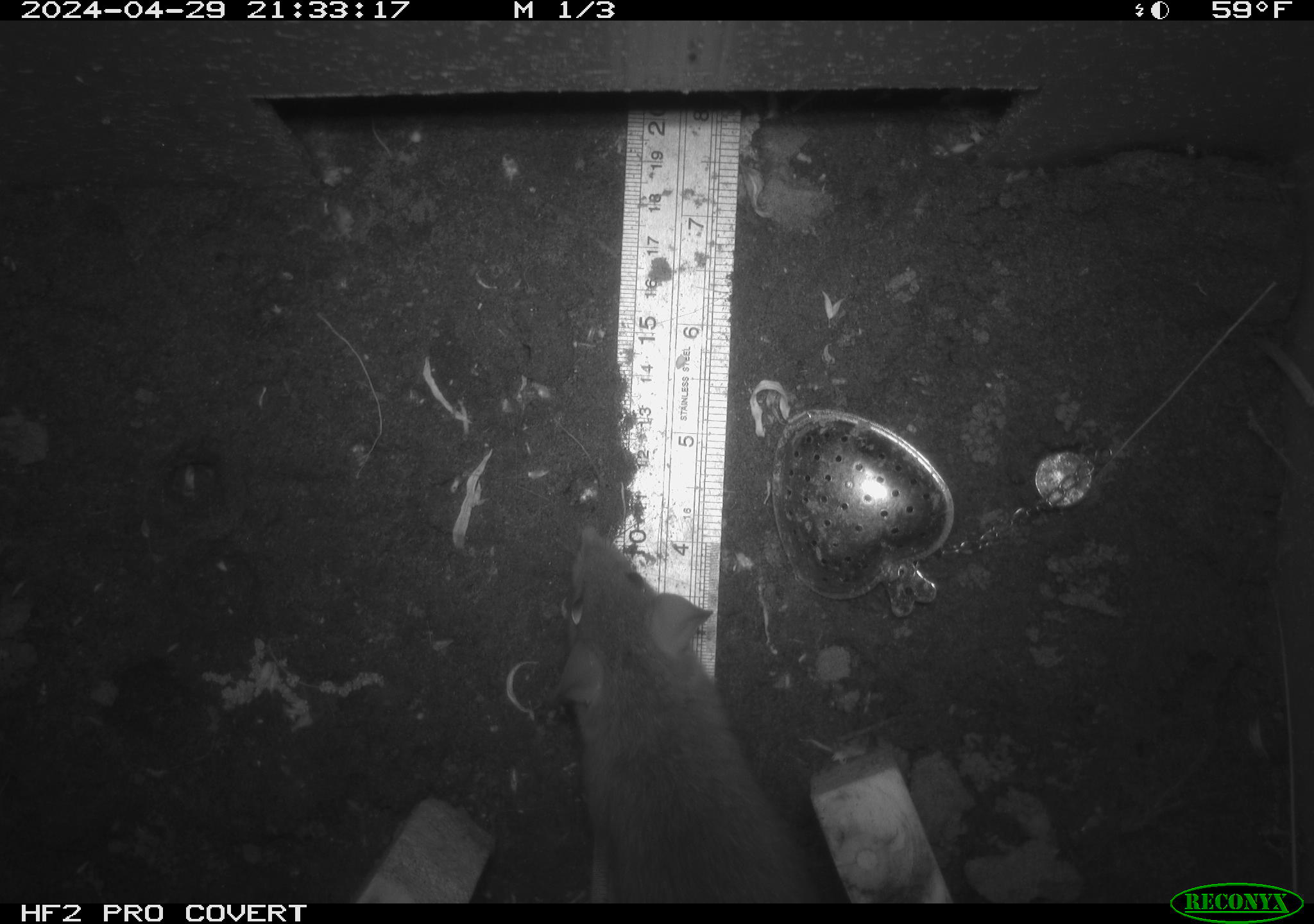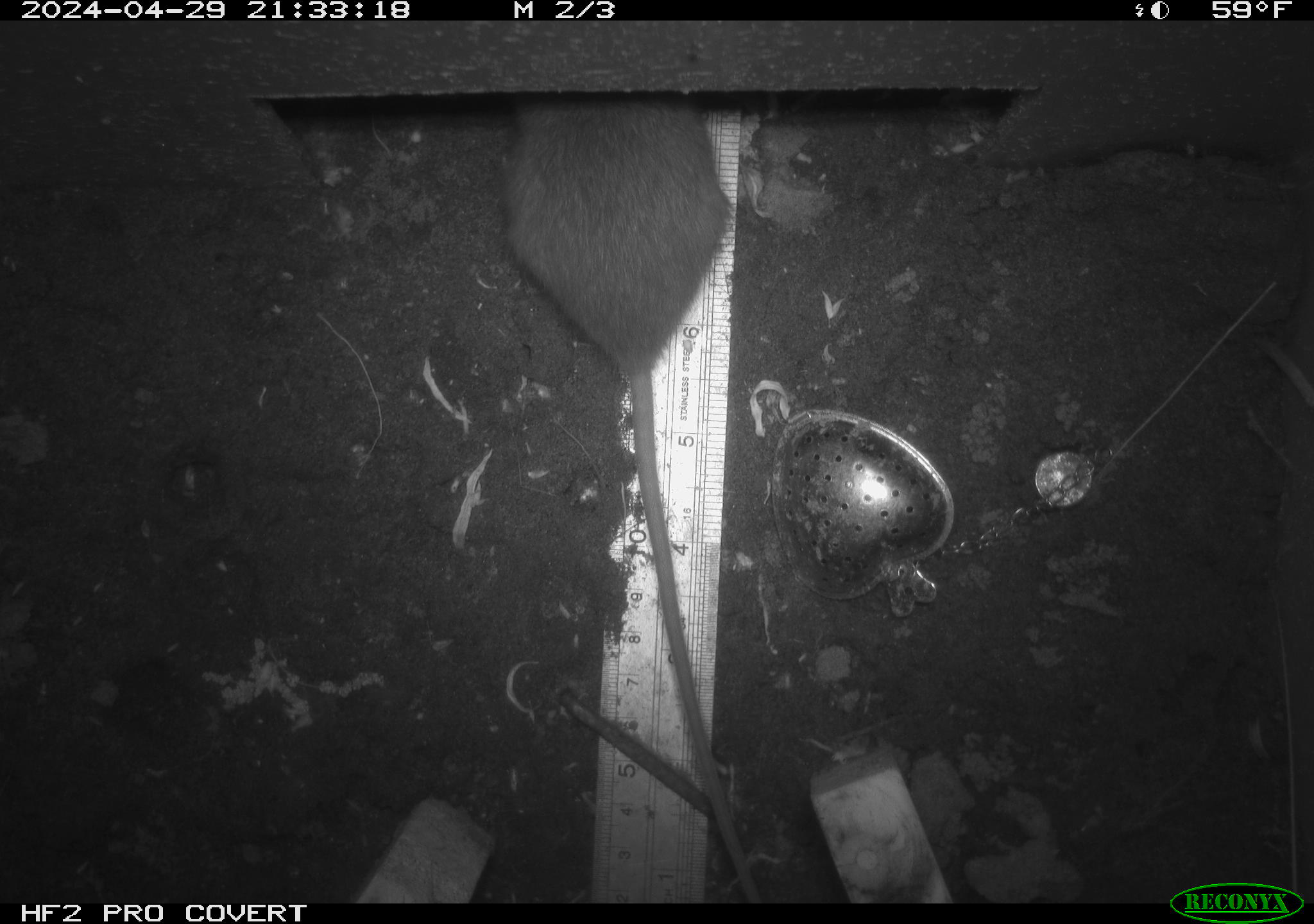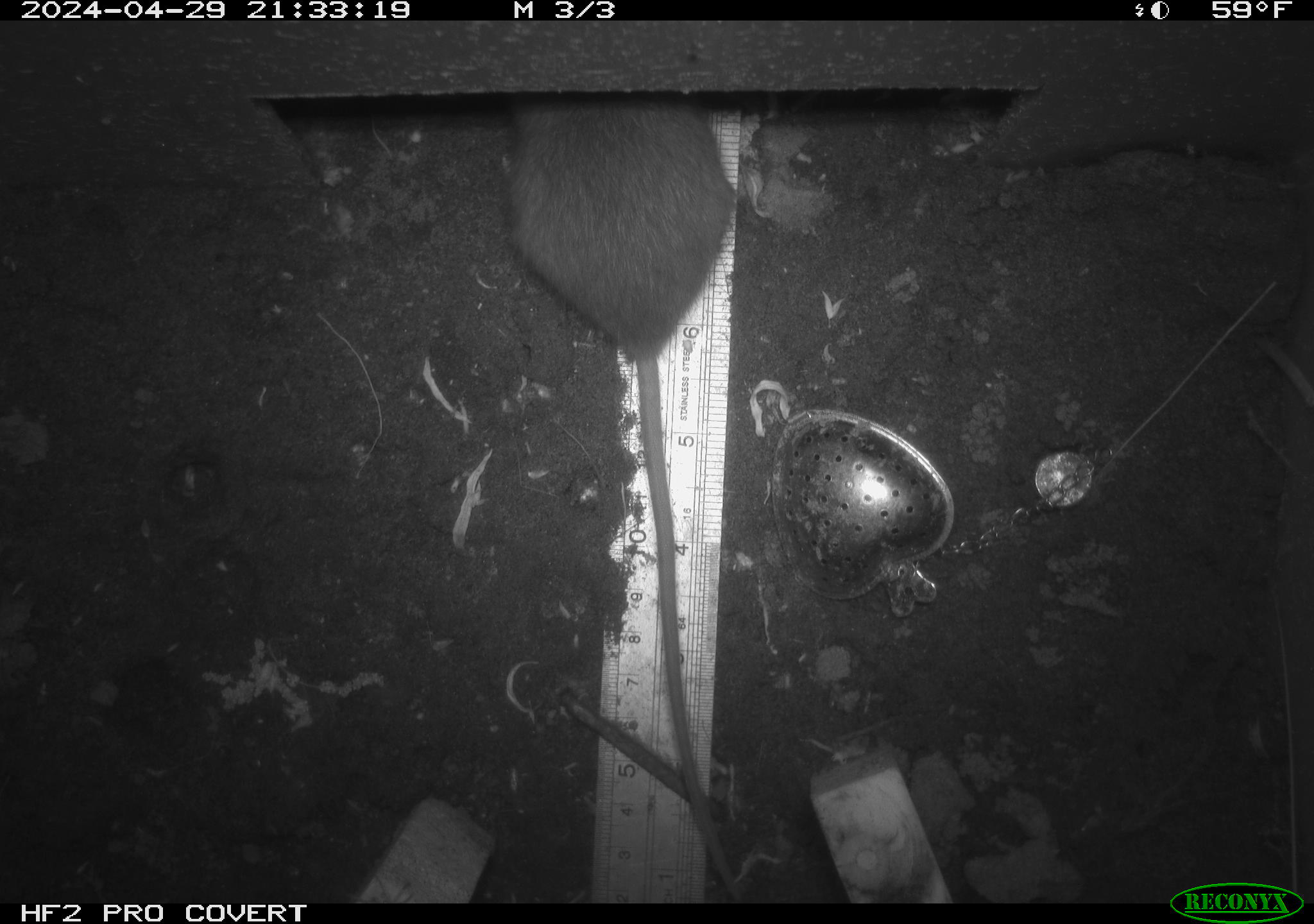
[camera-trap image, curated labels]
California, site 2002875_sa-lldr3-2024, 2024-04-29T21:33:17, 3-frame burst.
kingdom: Animalia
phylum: Chordata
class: Mammalia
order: Rodentia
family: Muridae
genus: Rattus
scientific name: Rattus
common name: rat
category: rattus species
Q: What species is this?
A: Rattus species (rat) (Rattus).